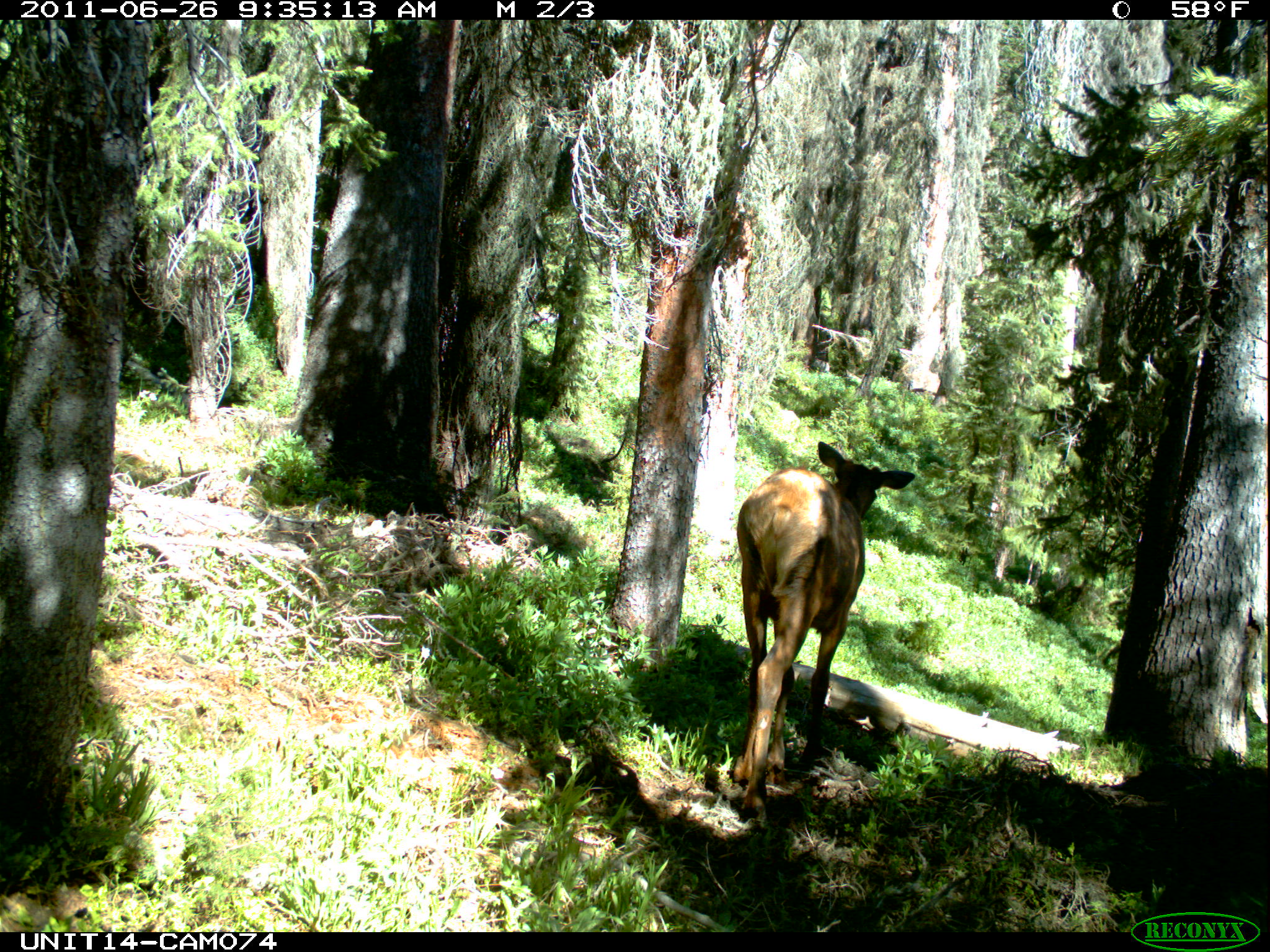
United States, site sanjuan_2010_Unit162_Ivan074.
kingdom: Animalia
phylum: Chordata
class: Mammalia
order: Artiodactyla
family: Cervidae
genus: Cervus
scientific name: Cervus elaphus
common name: red deer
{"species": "Cervus elaphus (red deer)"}